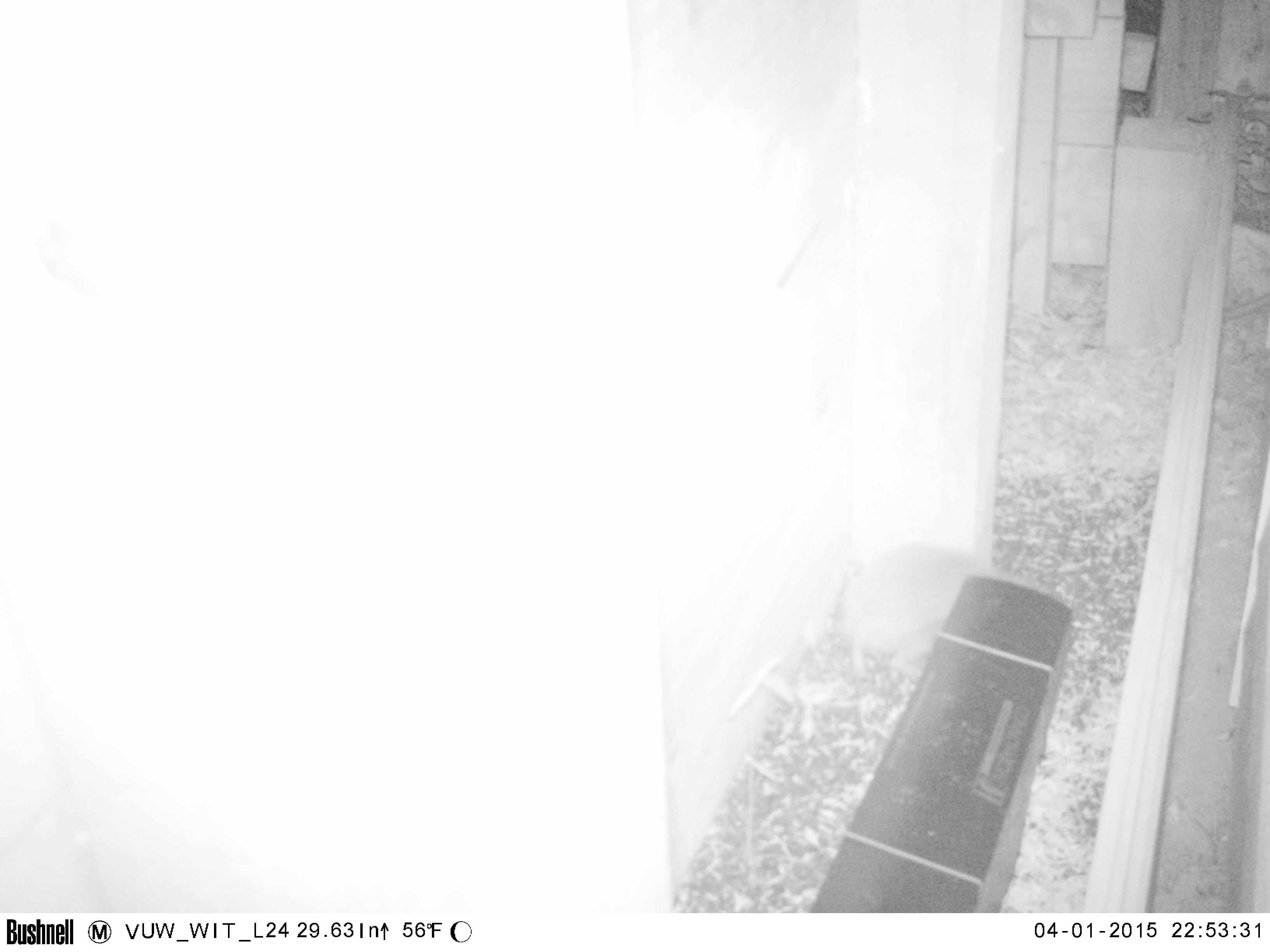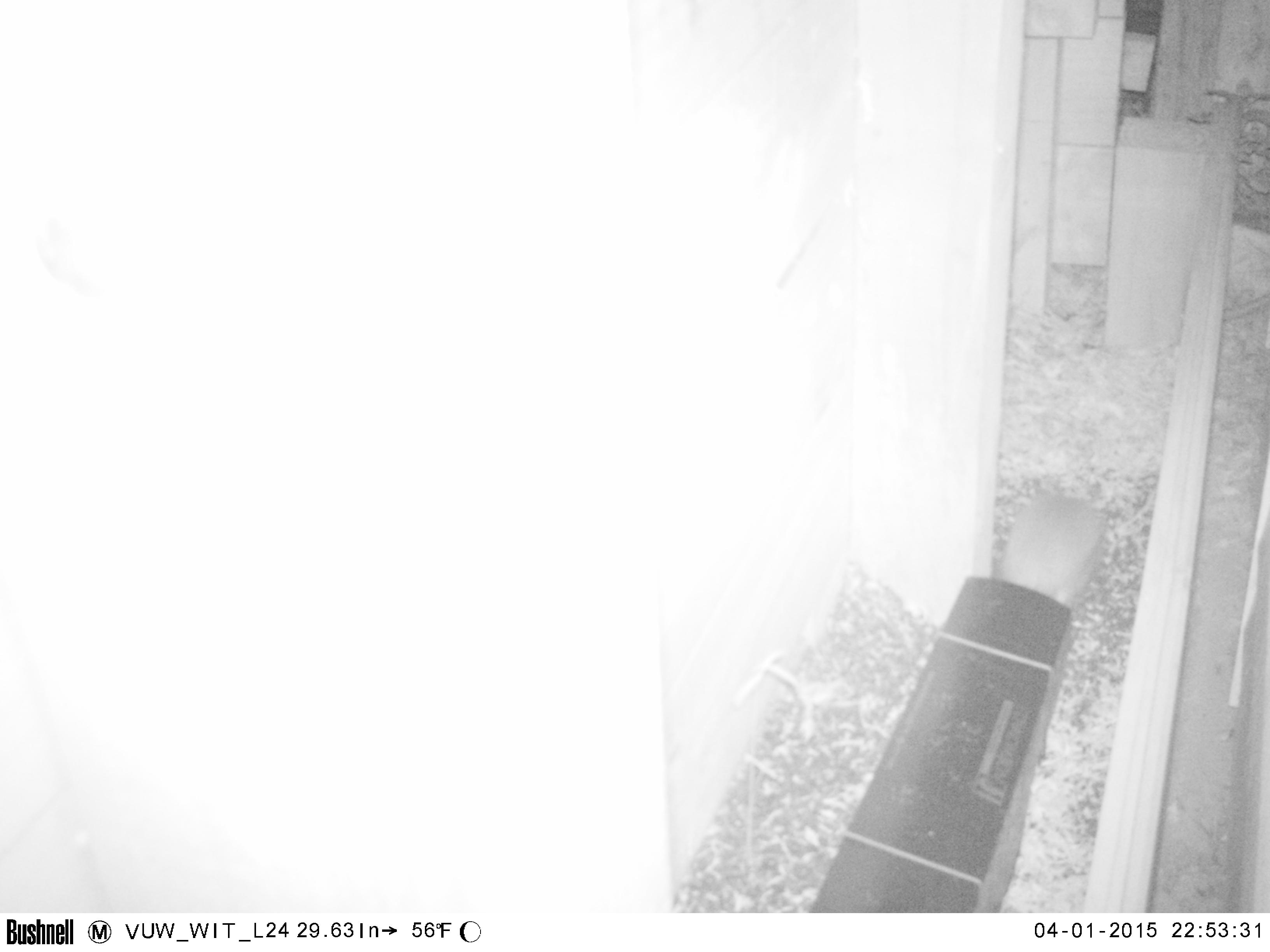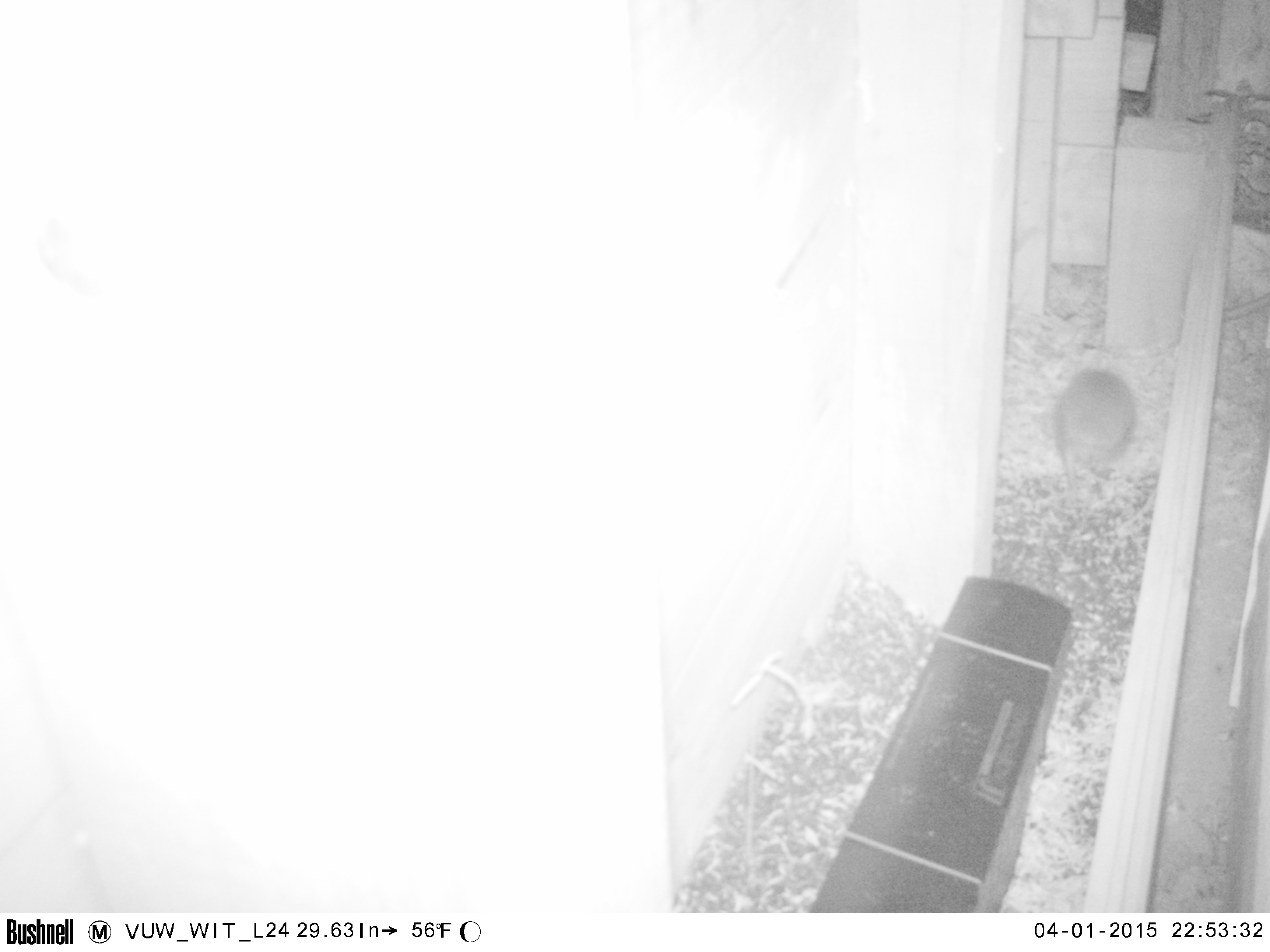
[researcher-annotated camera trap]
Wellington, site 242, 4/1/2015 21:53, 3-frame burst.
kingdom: Animalia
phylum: Chordata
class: Mammalia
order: Eulipotyphla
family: Erinaceidae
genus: Erinaceus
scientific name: Erinaceus europaeus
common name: hedgehog